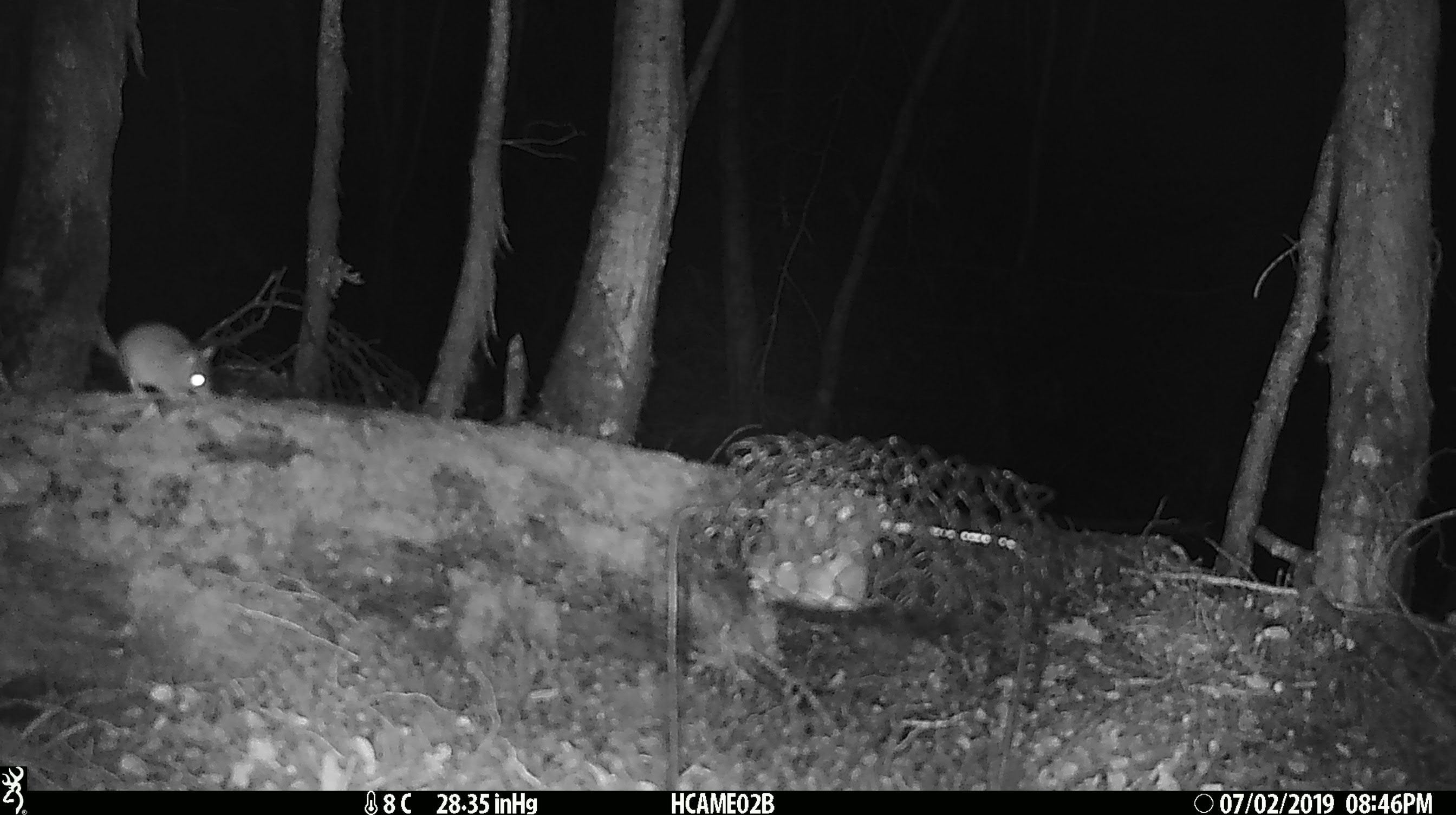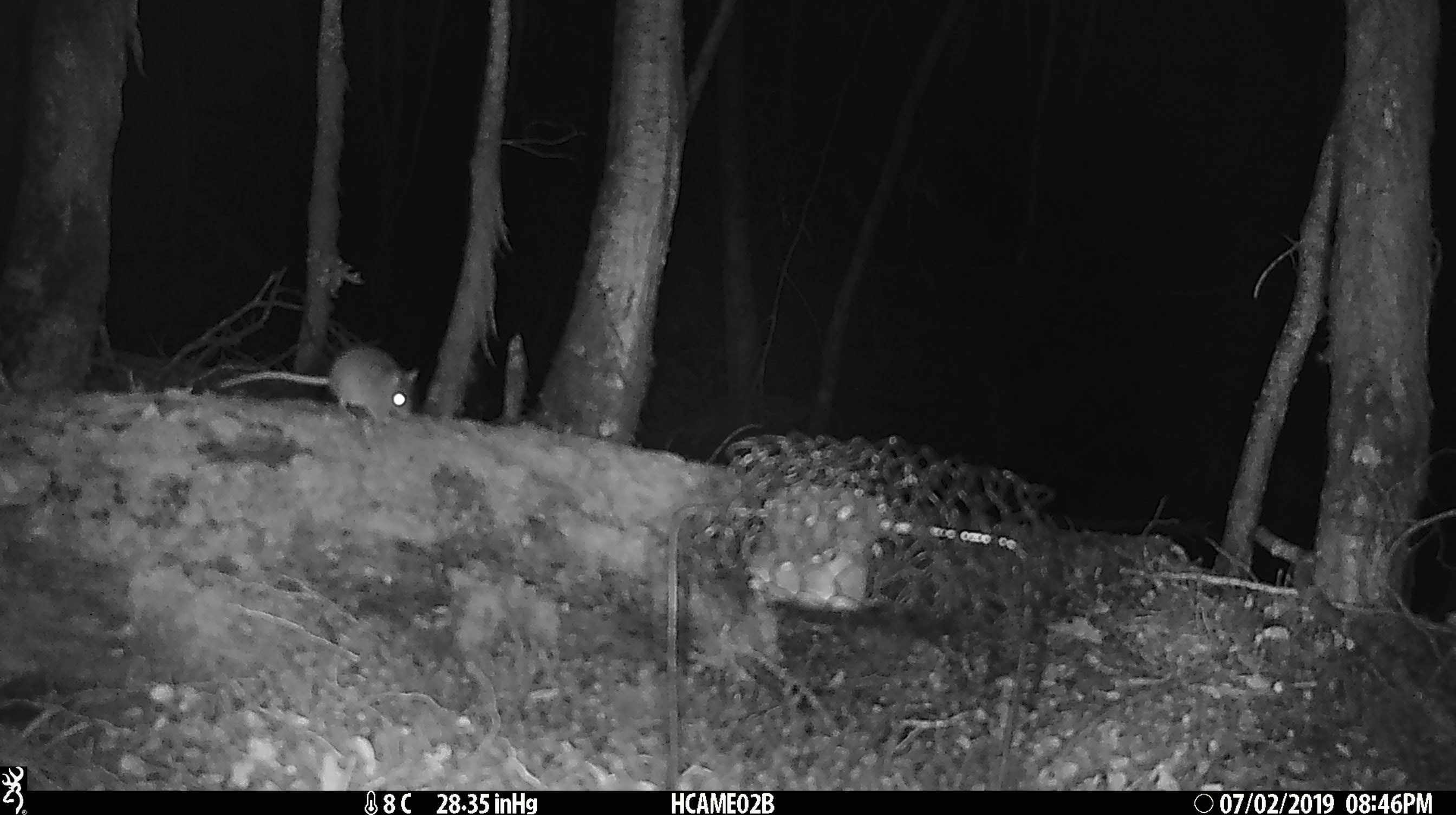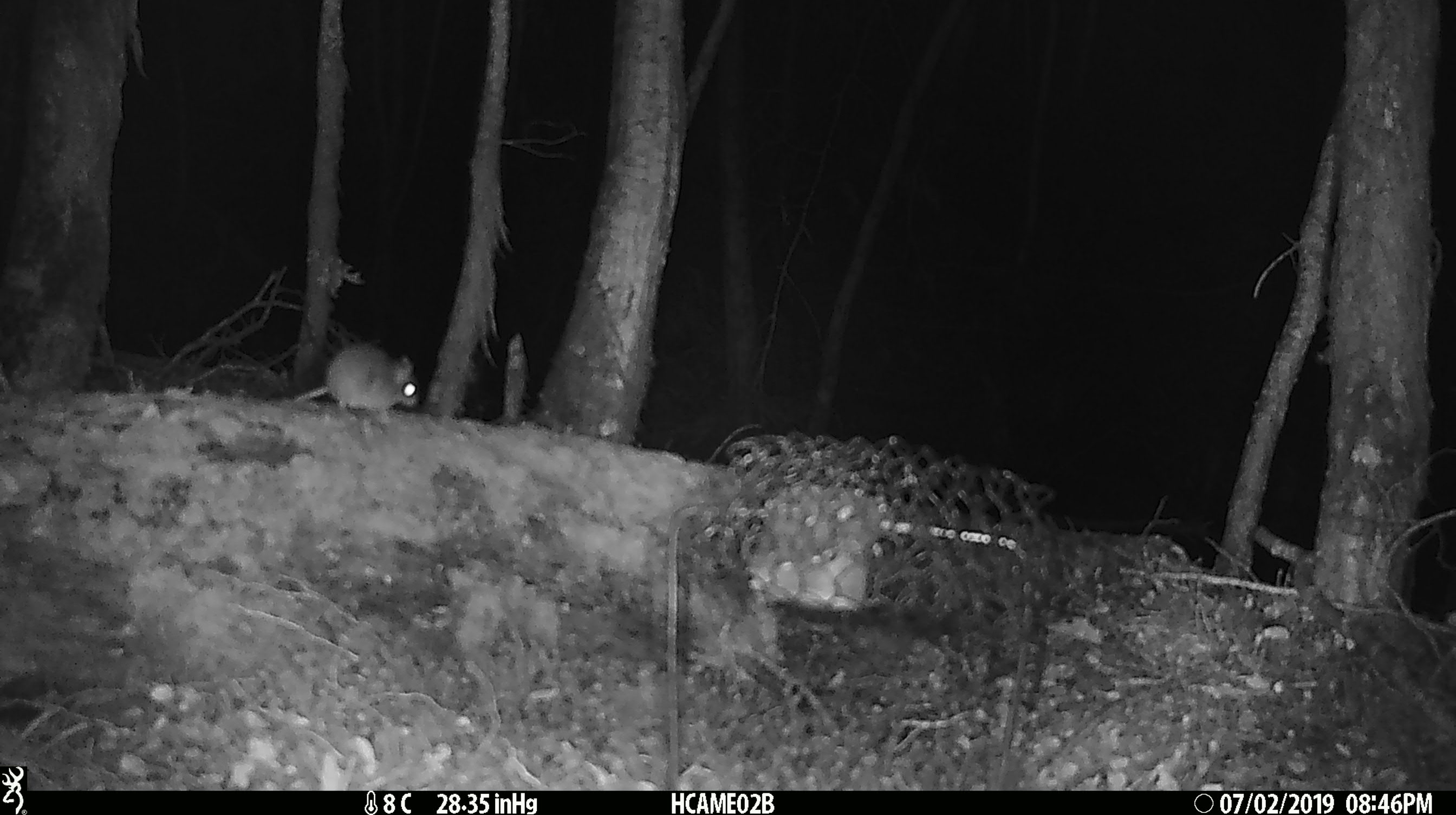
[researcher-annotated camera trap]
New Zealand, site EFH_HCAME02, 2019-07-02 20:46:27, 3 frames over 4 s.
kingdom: Animalia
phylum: Chordata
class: Mammalia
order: Rodentia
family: Muridae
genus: Mus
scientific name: Mus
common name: mouse